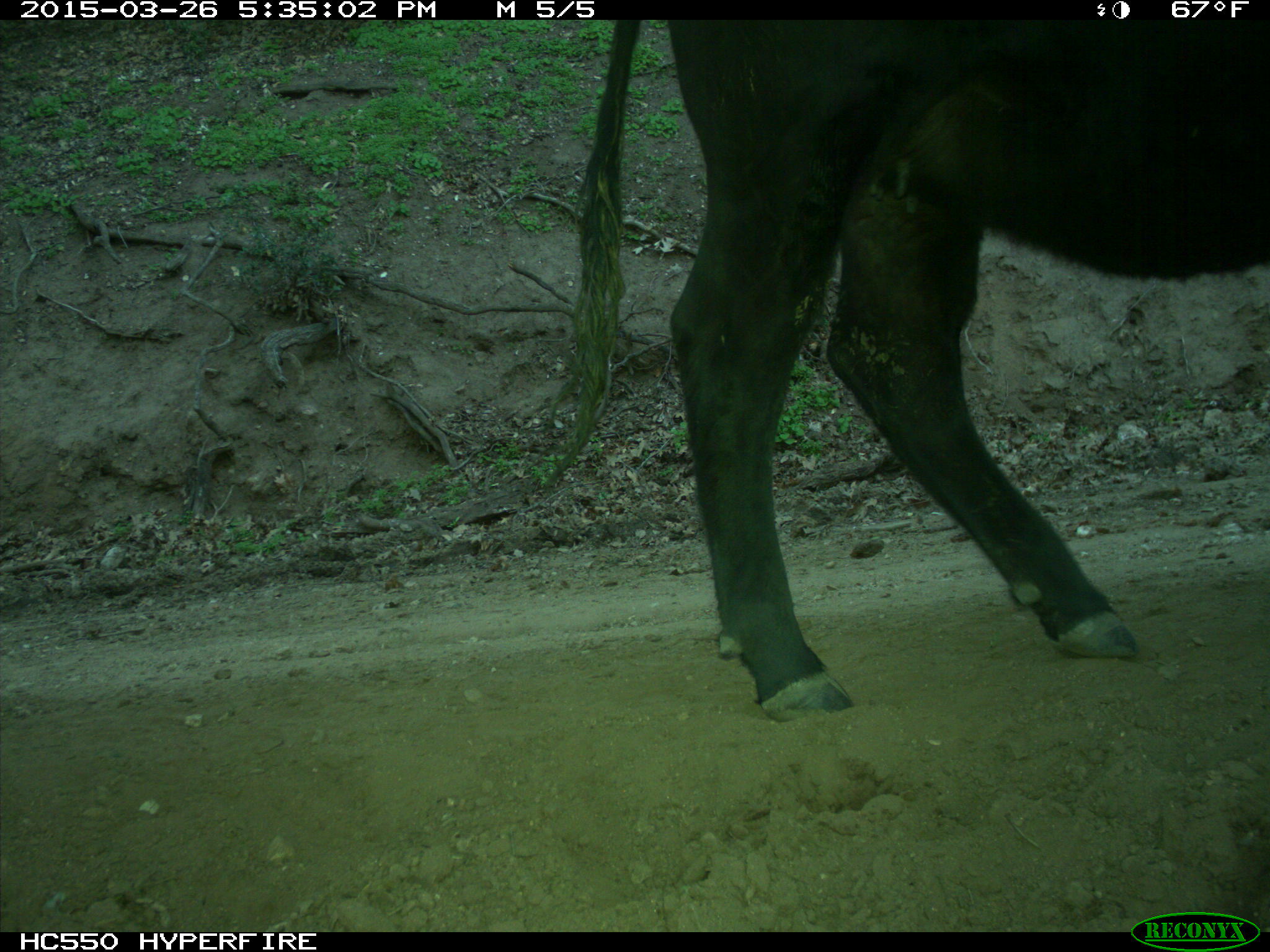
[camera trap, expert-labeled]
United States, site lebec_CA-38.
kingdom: Animalia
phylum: Chordata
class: Mammalia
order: Artiodactyla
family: Bovidae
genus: Bos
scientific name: Bos taurus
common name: domestic cow